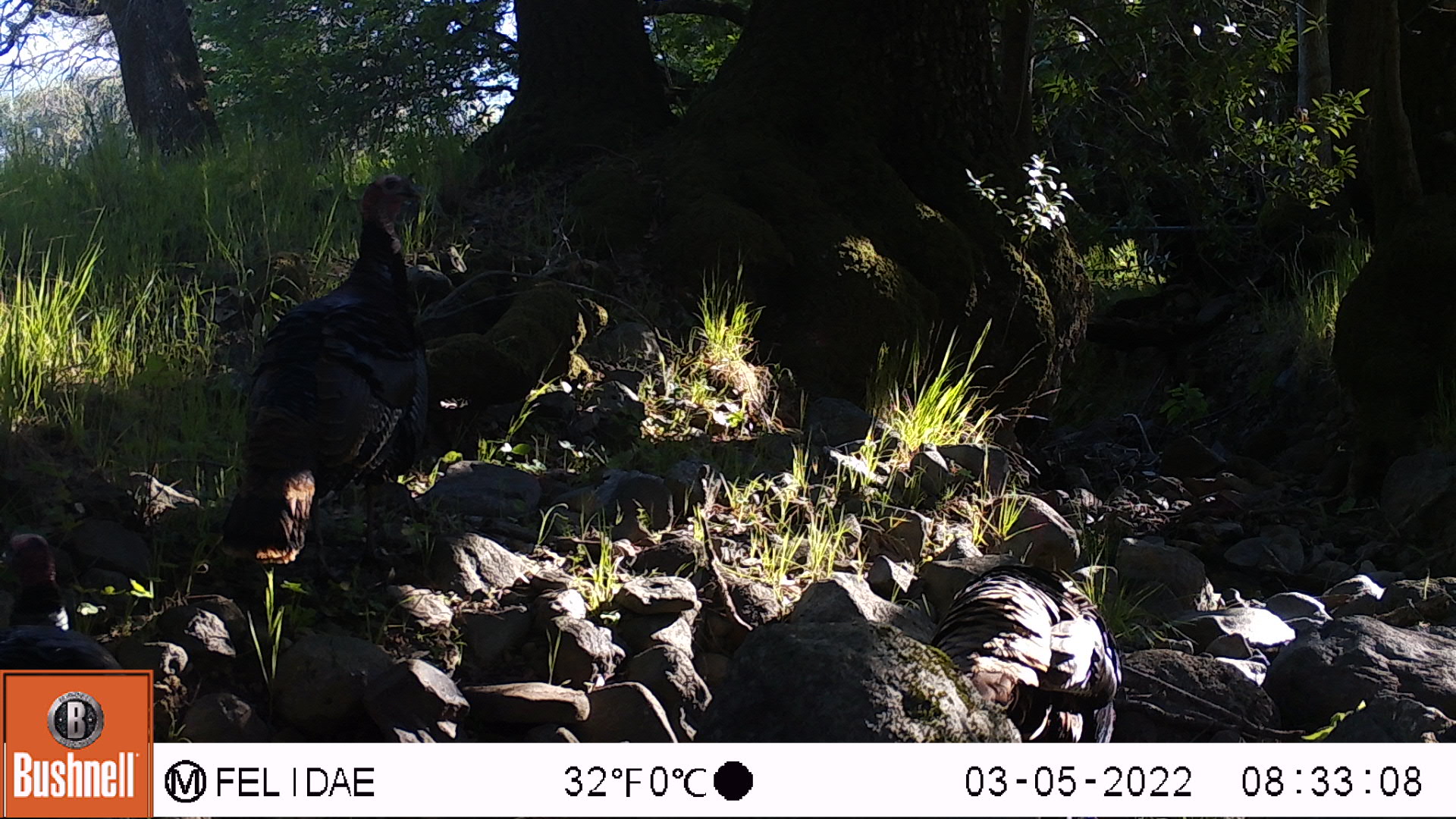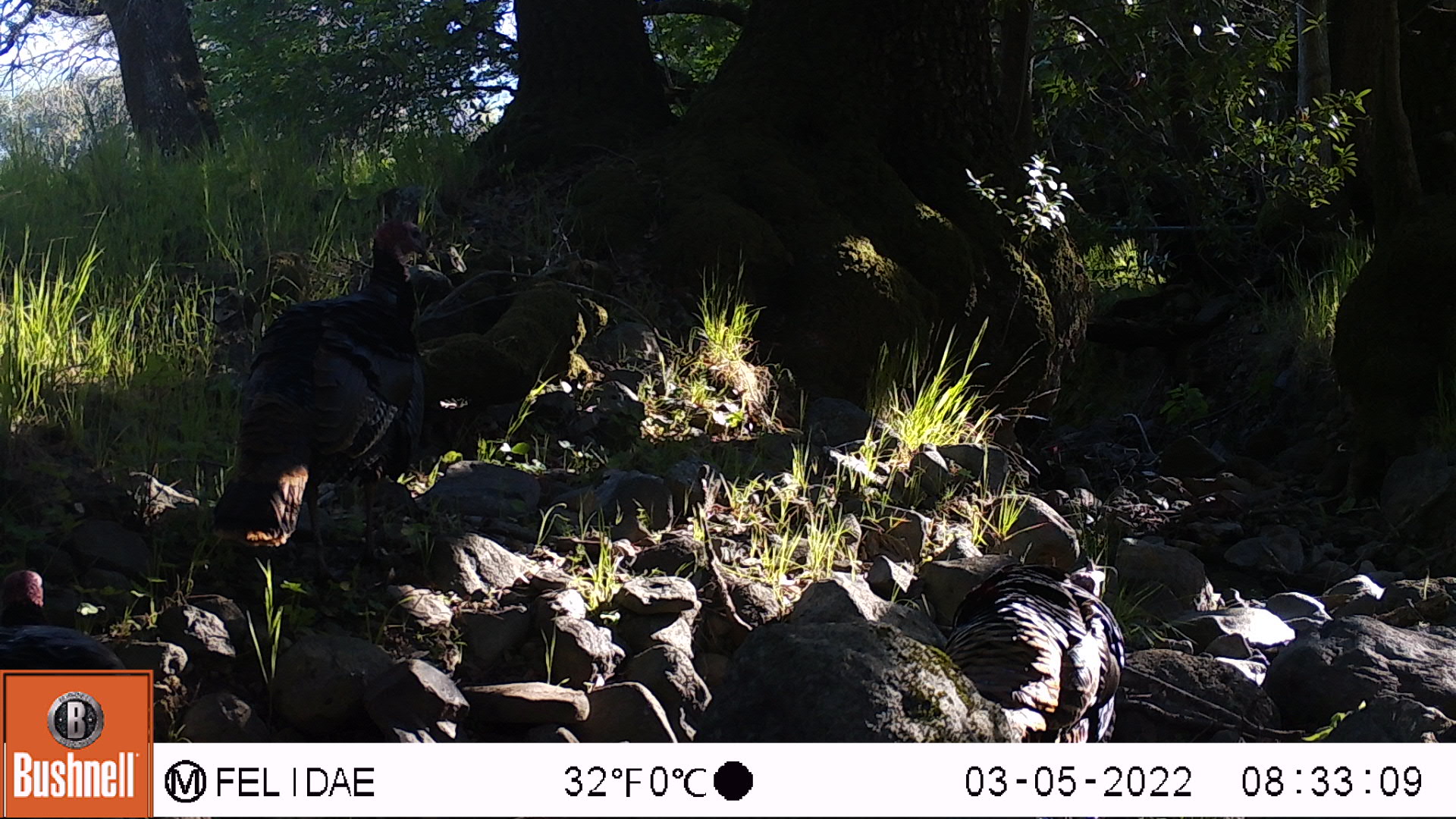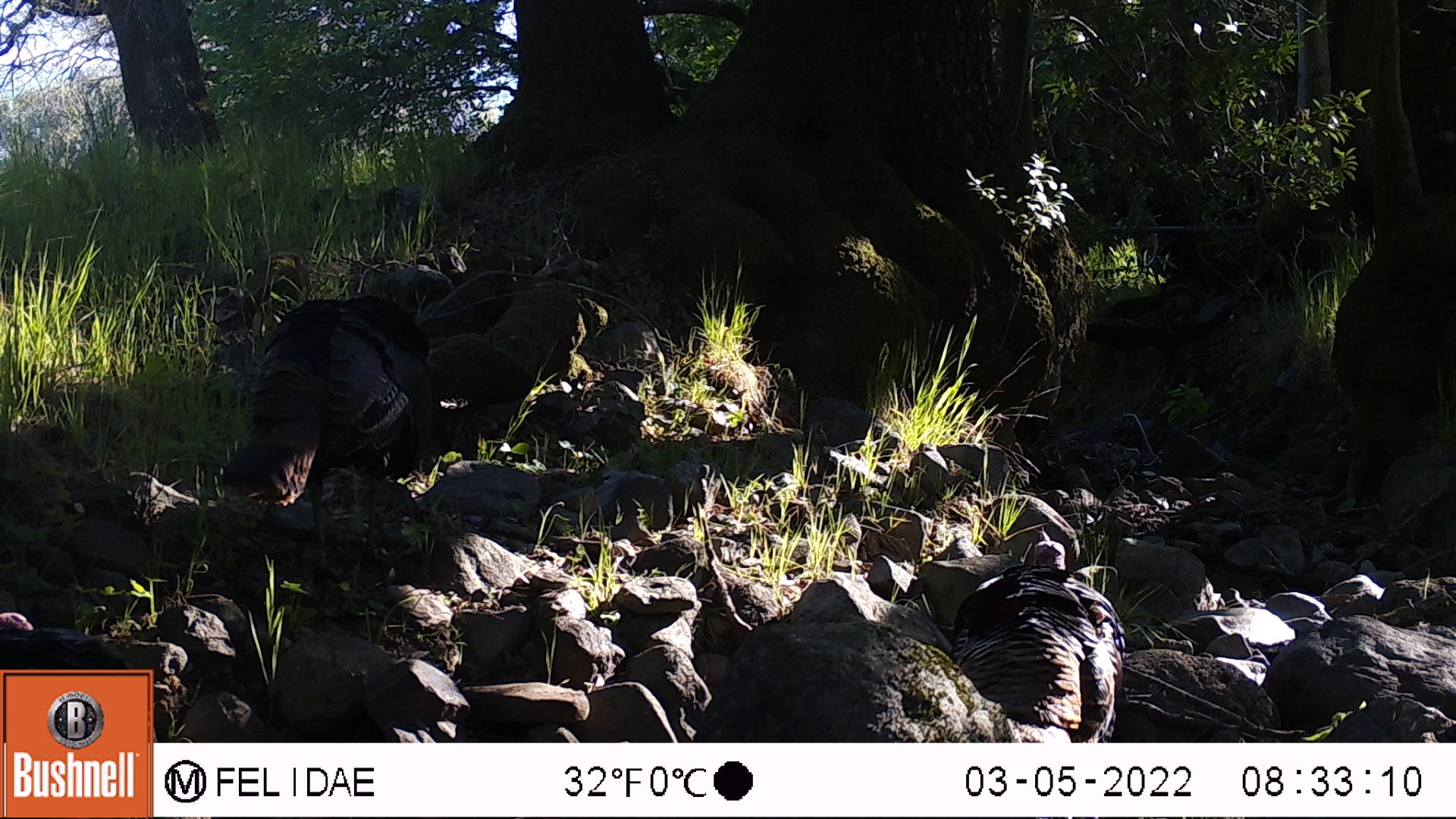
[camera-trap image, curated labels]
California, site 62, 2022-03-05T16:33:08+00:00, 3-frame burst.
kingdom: Animalia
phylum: Chordata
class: Aves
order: Galliformes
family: Phasianidae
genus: Meleagris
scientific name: Meleagris gallopavo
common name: turkey